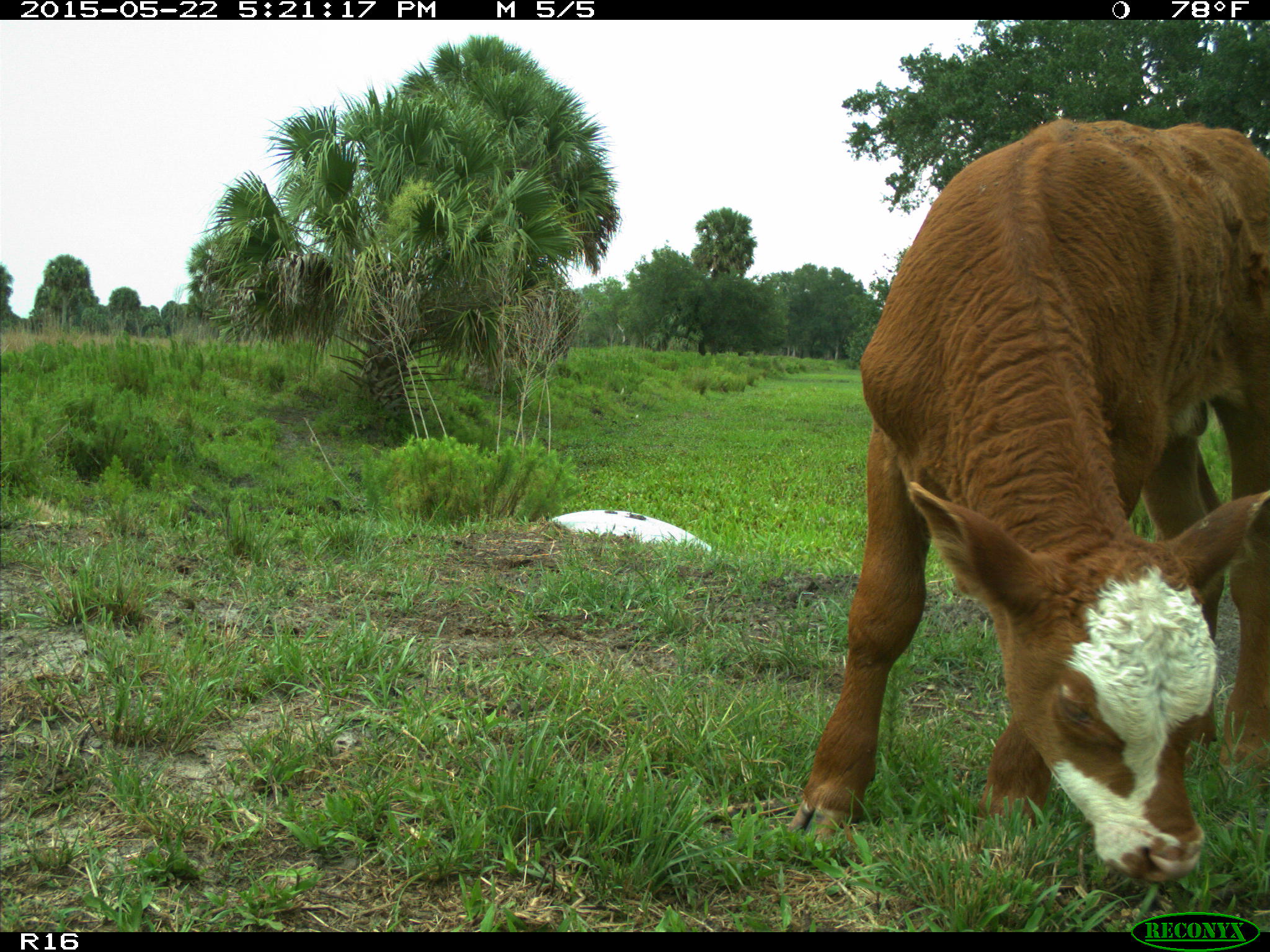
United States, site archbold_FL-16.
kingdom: Animalia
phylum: Chordata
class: Mammalia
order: Artiodactyla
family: Bovidae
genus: Bos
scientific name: Bos taurus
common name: domestic cow